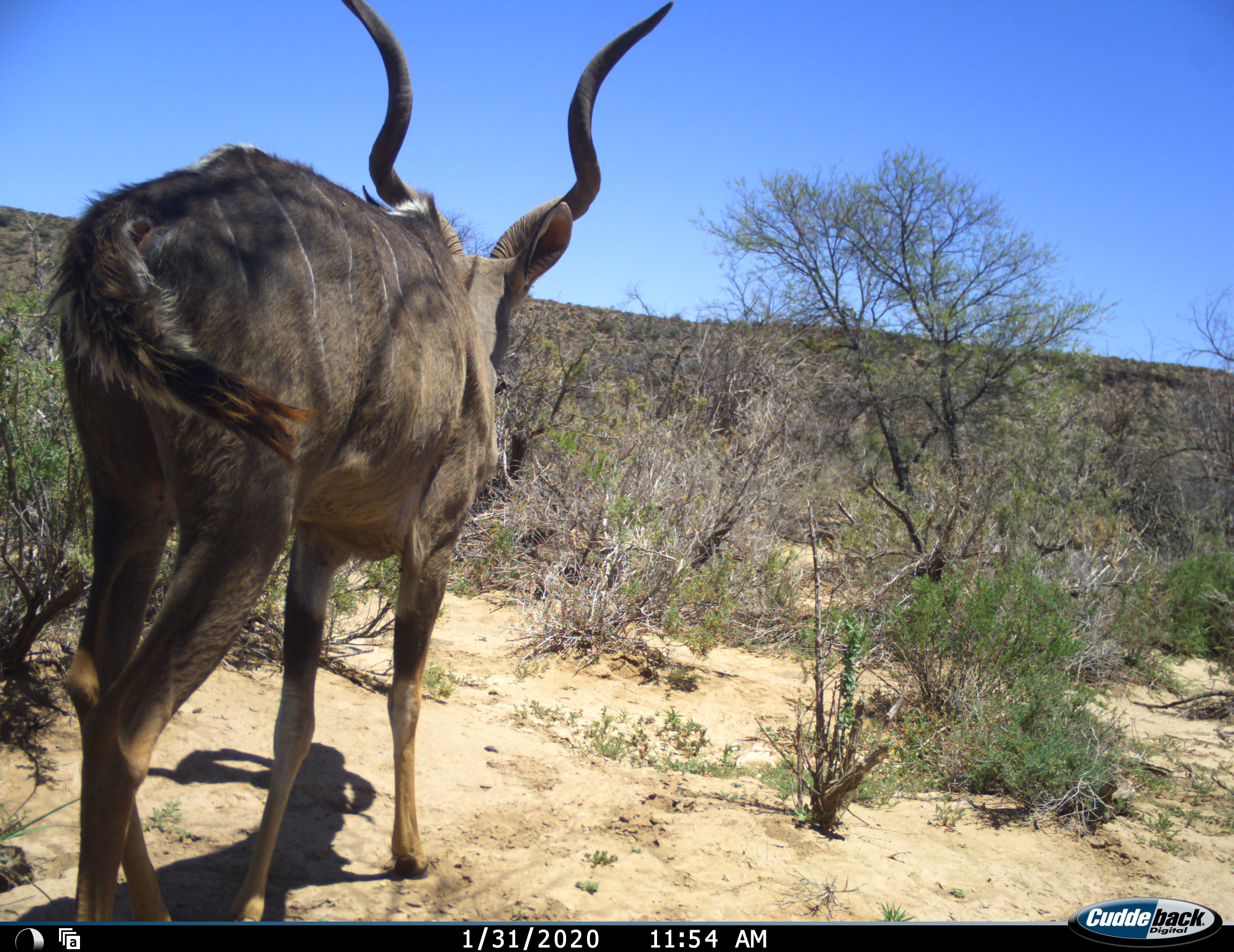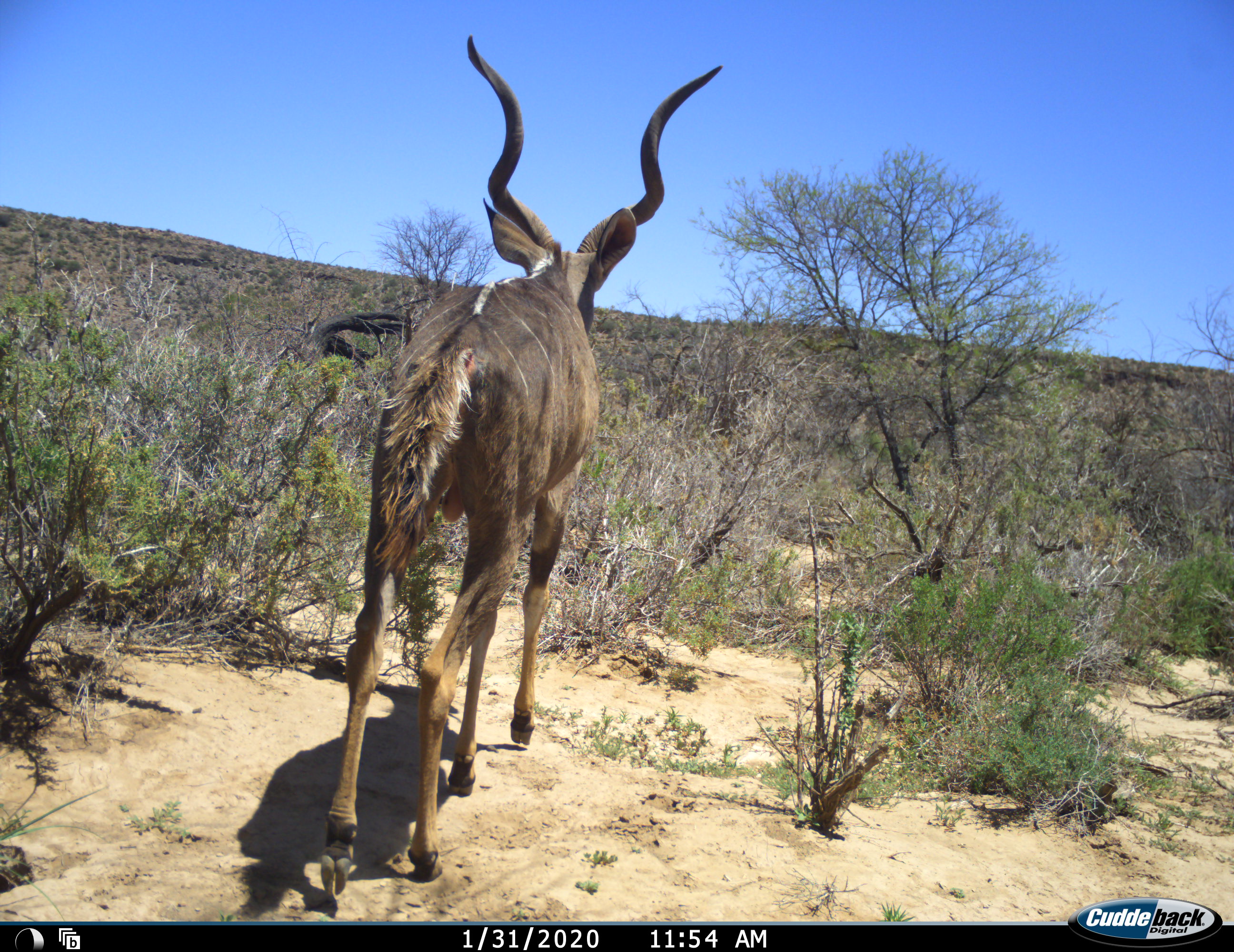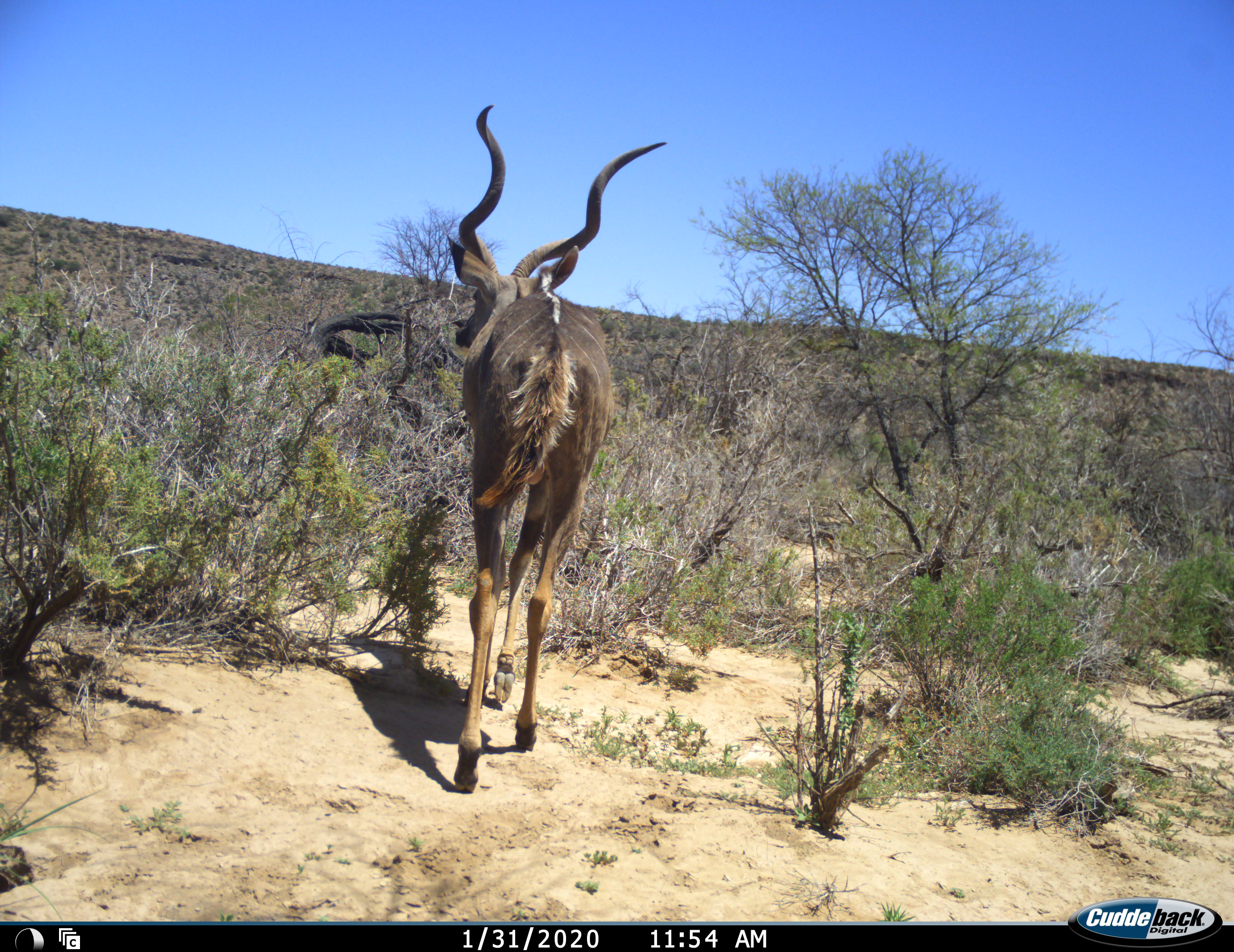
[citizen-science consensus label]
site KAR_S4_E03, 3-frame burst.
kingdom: Animalia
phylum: Chordata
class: Mammalia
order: Artiodactyla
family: Bovidae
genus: Tragelaphus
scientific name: Tragelaphus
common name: kudu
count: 1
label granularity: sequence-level